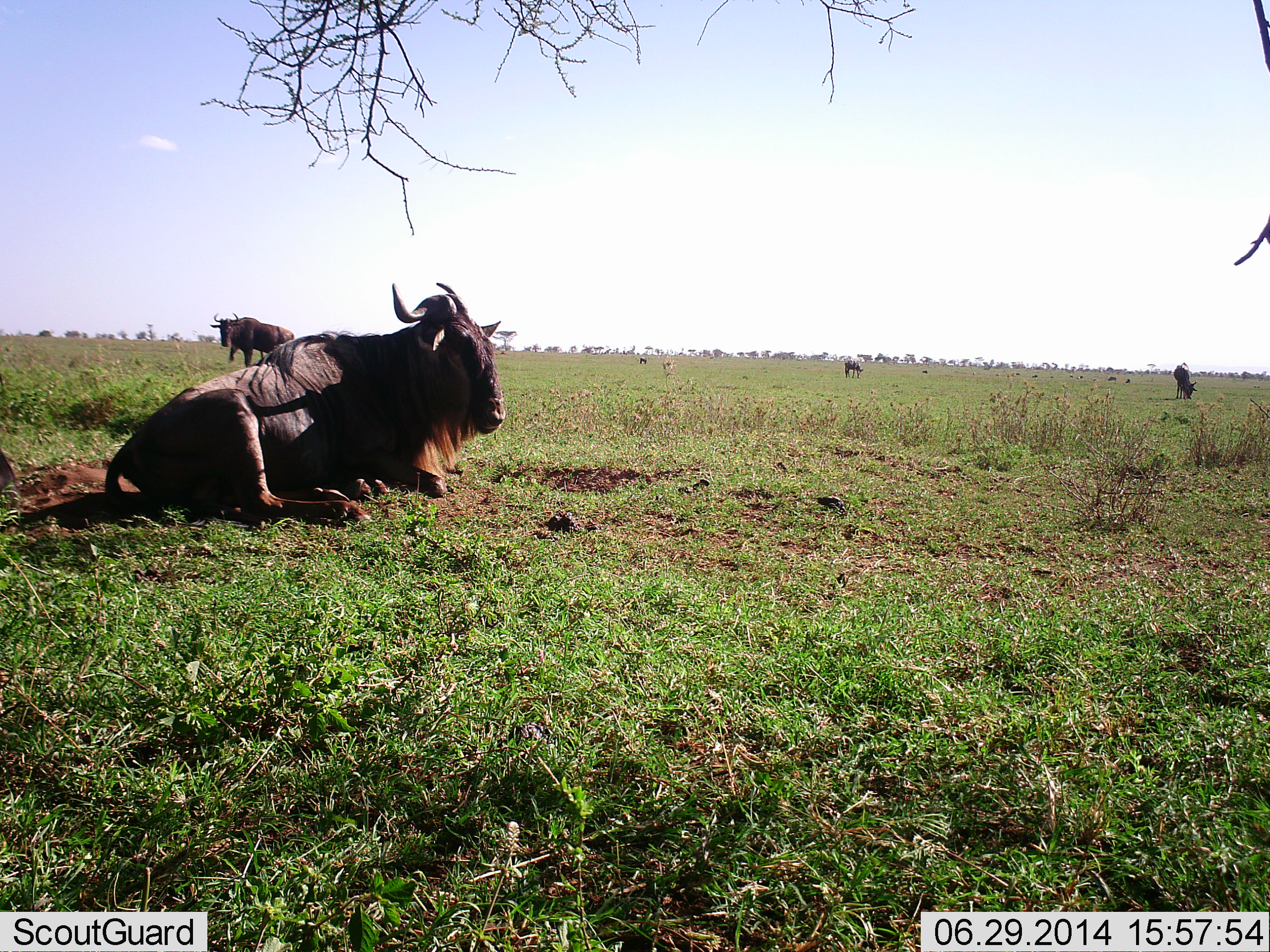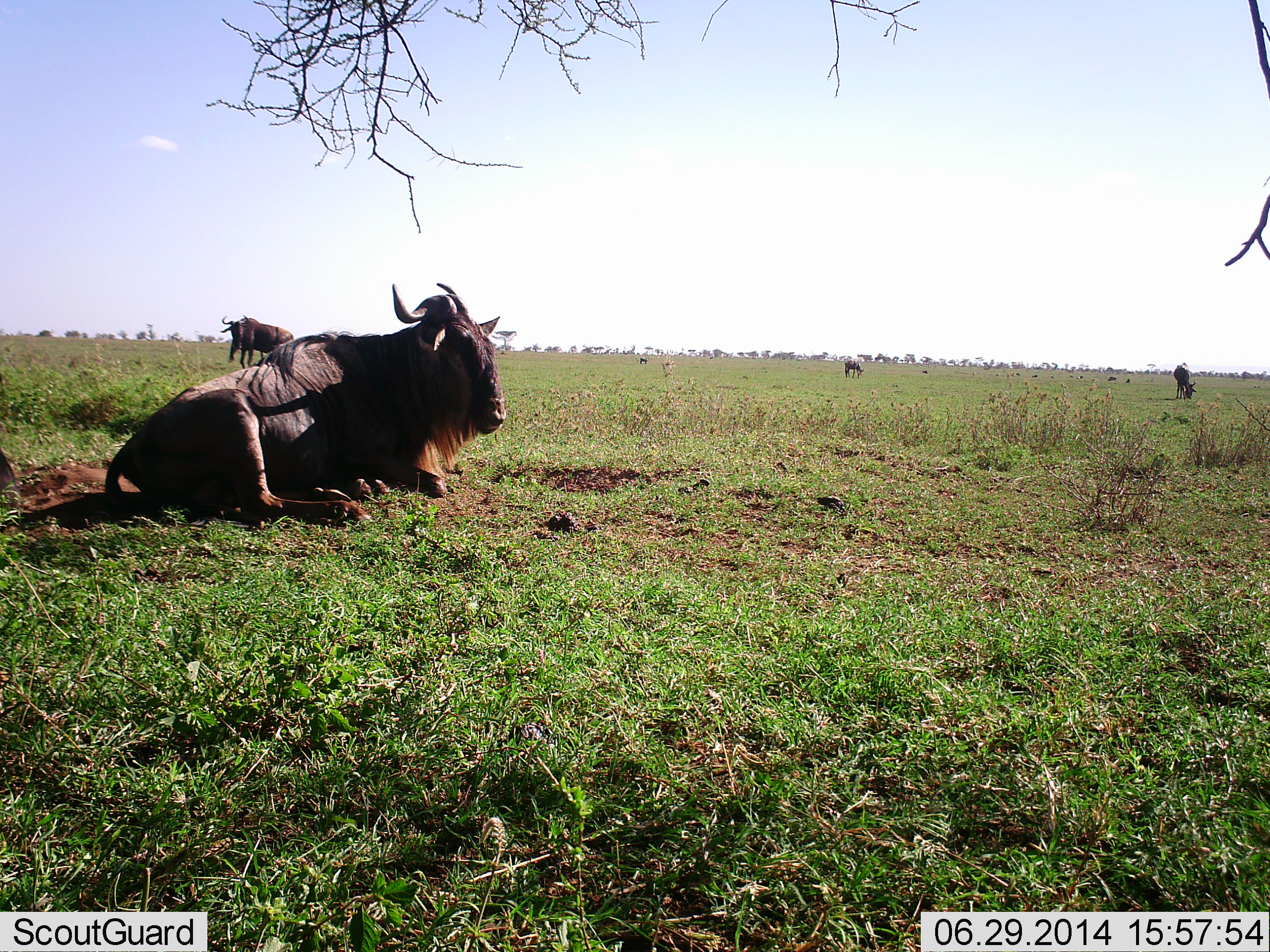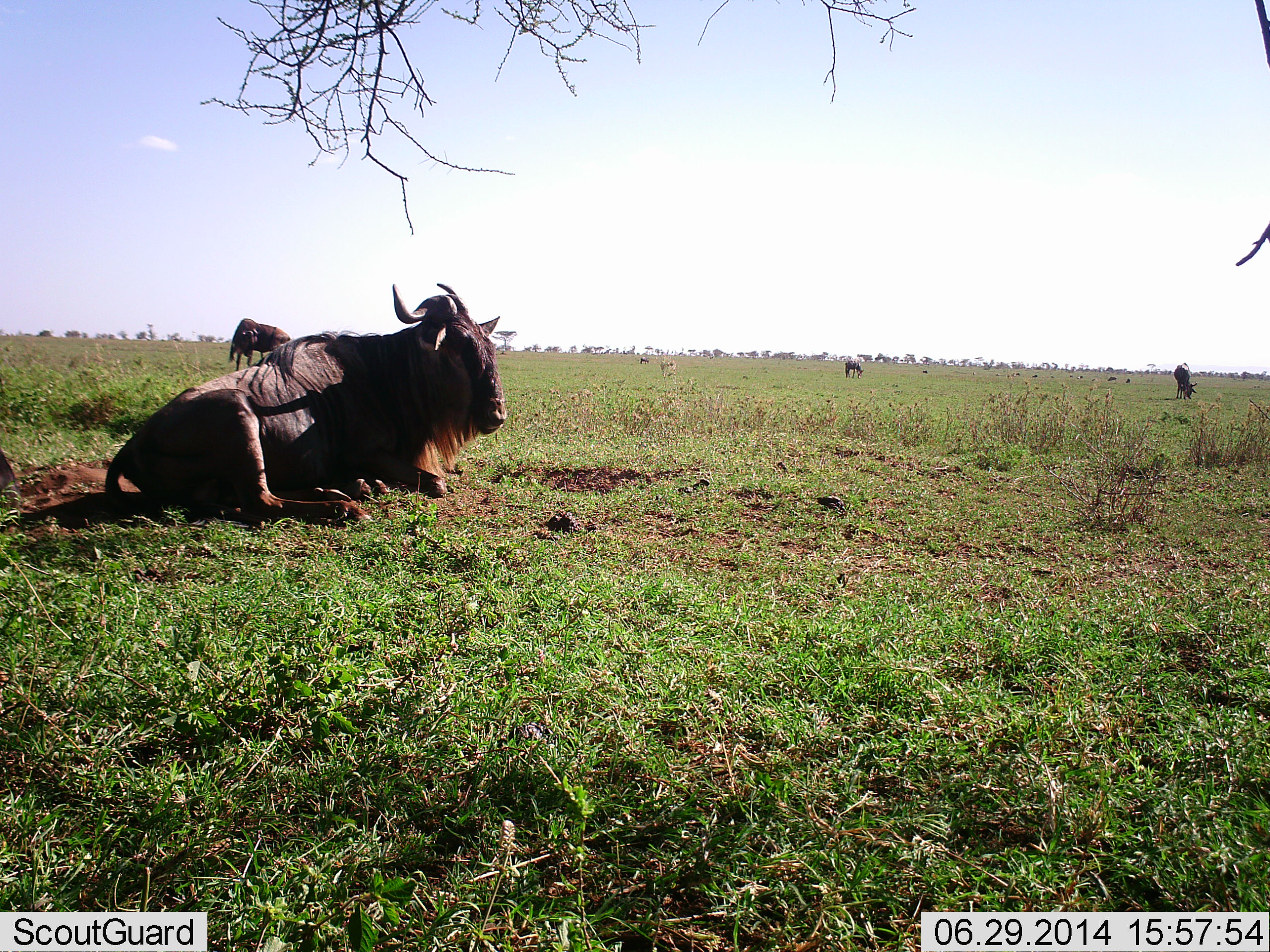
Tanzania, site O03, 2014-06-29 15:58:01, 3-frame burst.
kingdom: Animalia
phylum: Chordata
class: Mammalia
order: Artiodactyla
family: Bovidae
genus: Connochaetes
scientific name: Connochaetes taurinus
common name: blue wildebeest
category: wildebeest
Wildebeest (blue wildebeest) (Connochaetes taurinus), count 5. Behavior (volunteer vote fractions): standing 70%, resting 100%, moving 10%, interacting 0%. Young present (vote fraction): 0%. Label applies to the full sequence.